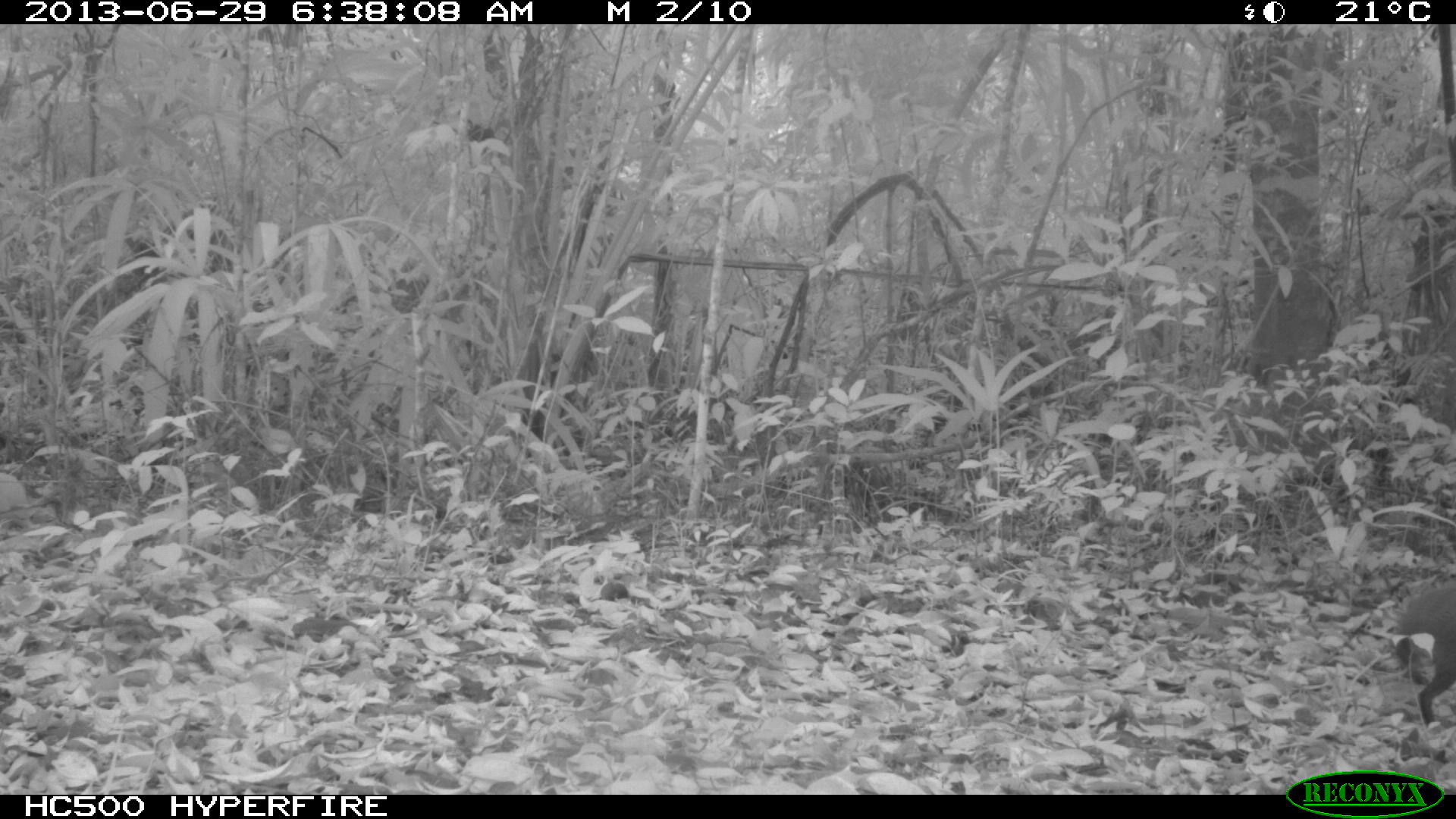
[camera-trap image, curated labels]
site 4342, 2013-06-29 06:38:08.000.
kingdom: Animalia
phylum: Chordata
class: Mammalia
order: Rodentia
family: Dasyproctidae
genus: Dasyprocta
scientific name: Dasyprocta punctata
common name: central american agouti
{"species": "Dasyprocta punctata (central american agouti)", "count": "1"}